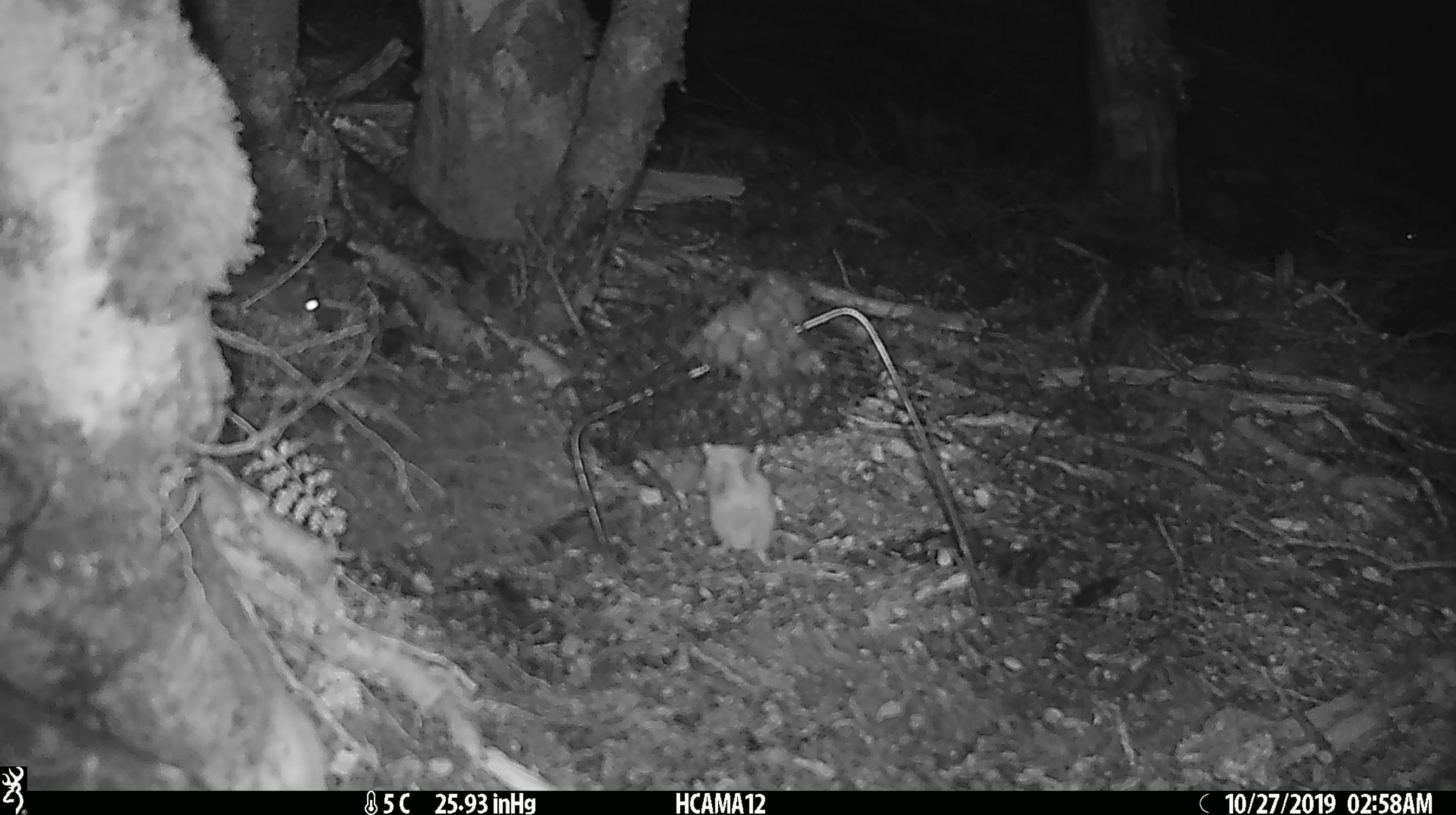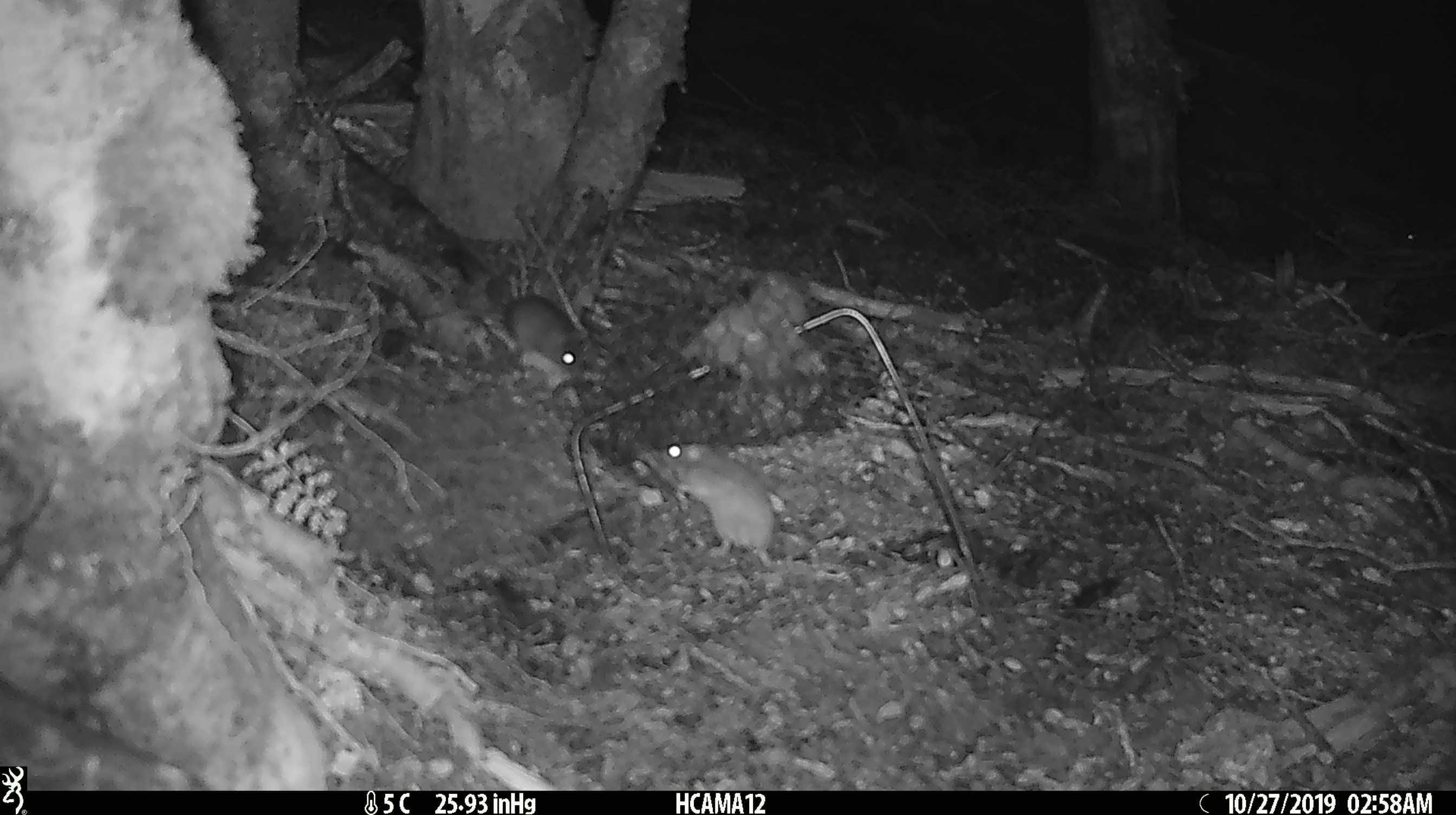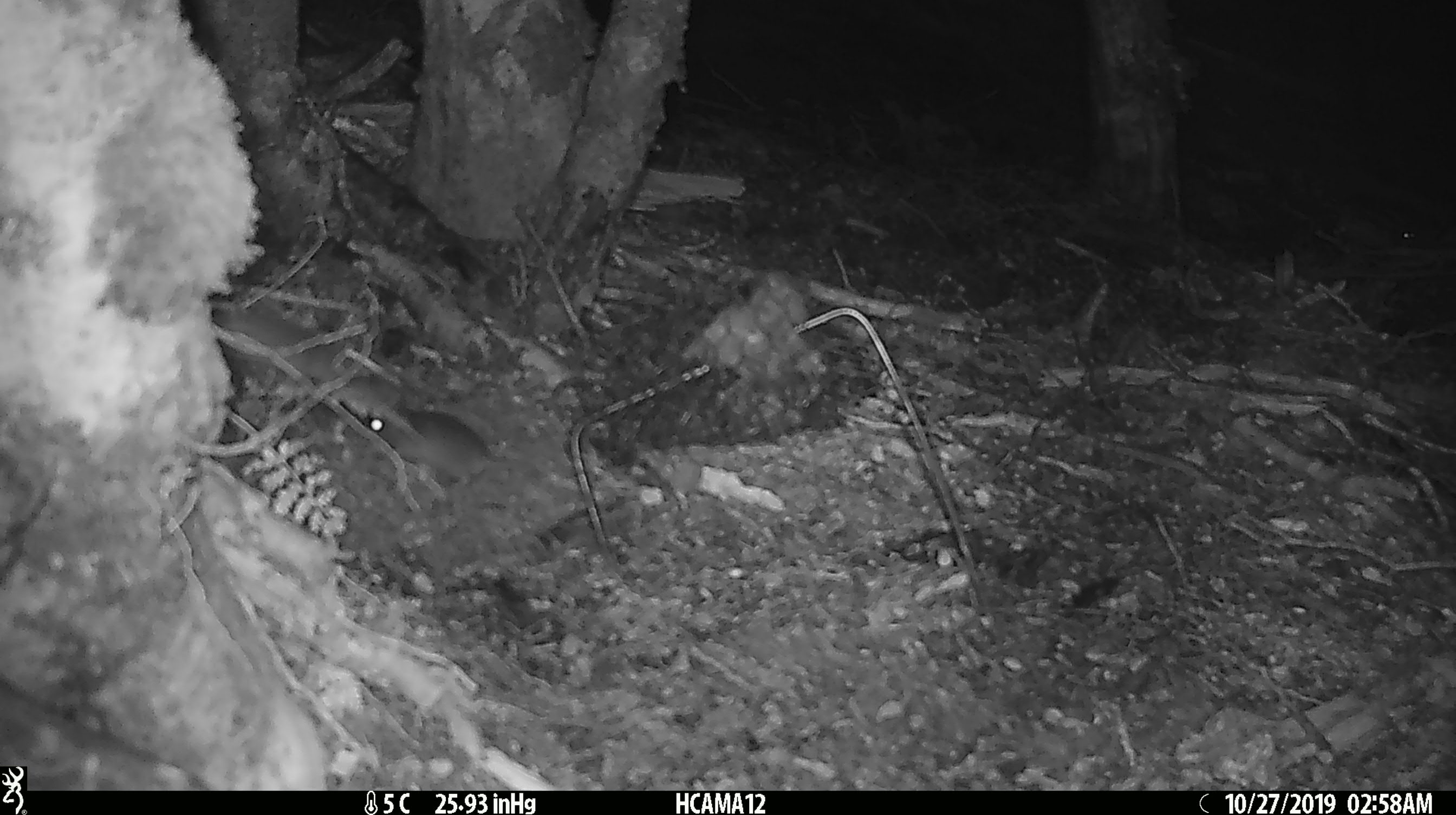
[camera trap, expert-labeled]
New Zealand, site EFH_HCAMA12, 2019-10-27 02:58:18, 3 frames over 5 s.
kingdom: Animalia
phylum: Chordata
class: Mammalia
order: Rodentia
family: Muridae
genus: Mus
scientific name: Mus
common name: mouse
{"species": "mouse (Mus)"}